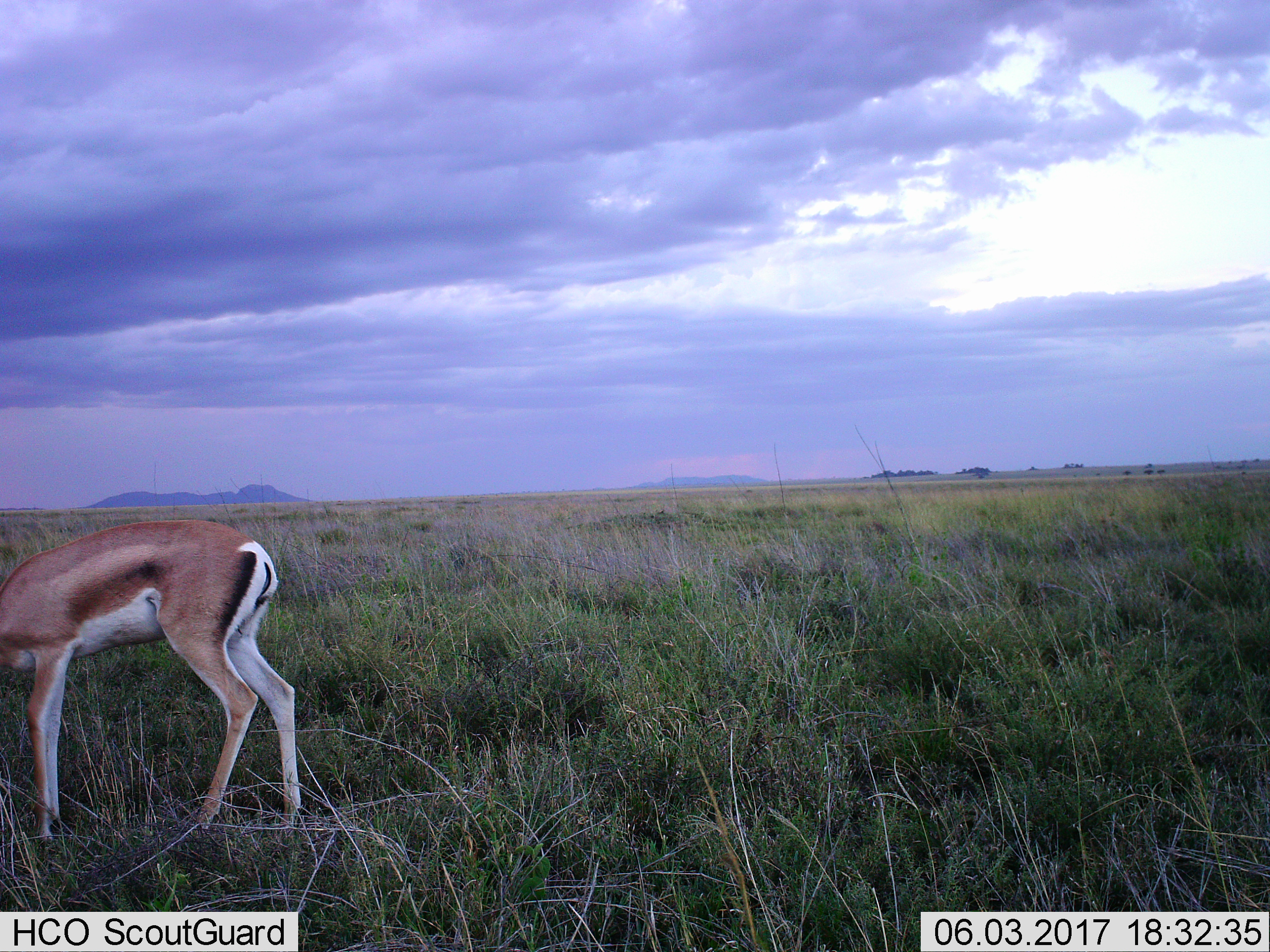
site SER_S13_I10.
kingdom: Animalia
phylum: Chordata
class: Mammalia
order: Artiodactyla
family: Bovidae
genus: Nanger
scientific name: Nanger granti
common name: grant's gazelle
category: gazellegrants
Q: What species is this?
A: Gazellegrants (grant's gazelle) (Nanger granti).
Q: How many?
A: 1.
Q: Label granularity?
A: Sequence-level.